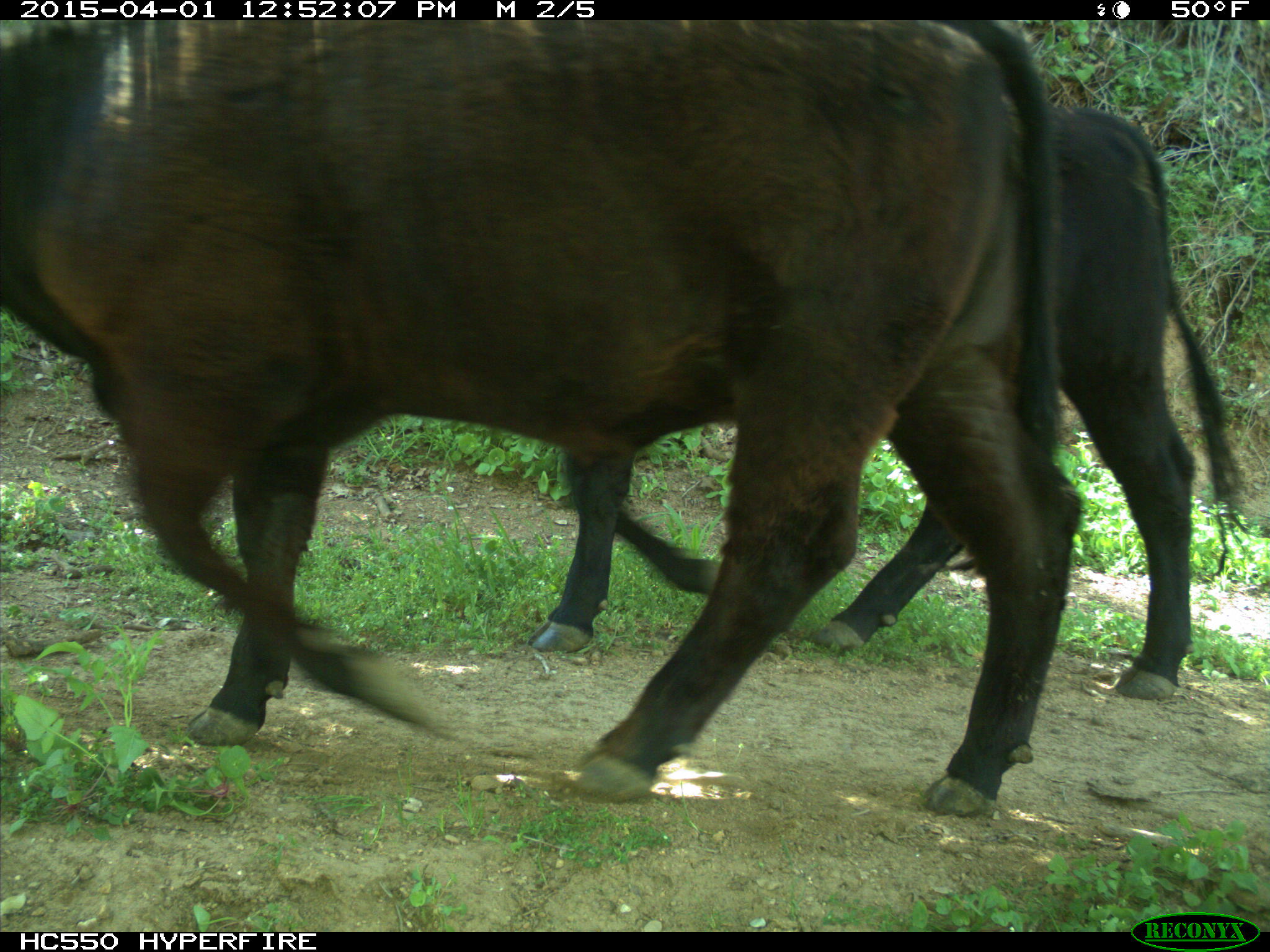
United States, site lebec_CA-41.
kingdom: Animalia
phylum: Chordata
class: Mammalia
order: Artiodactyla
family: Bovidae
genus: Bos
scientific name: Bos taurus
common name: domestic cow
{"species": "Bos taurus (domestic cow)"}